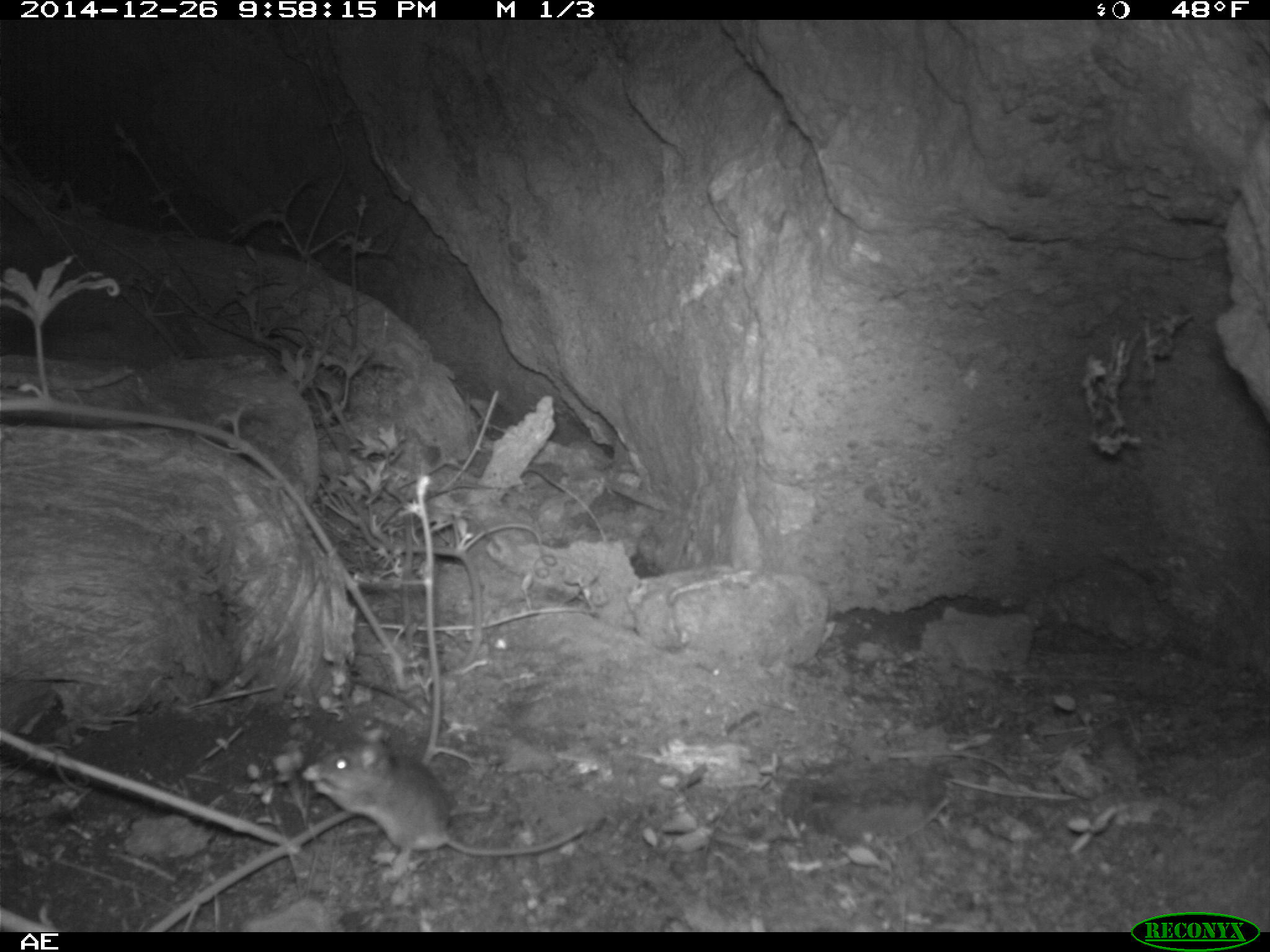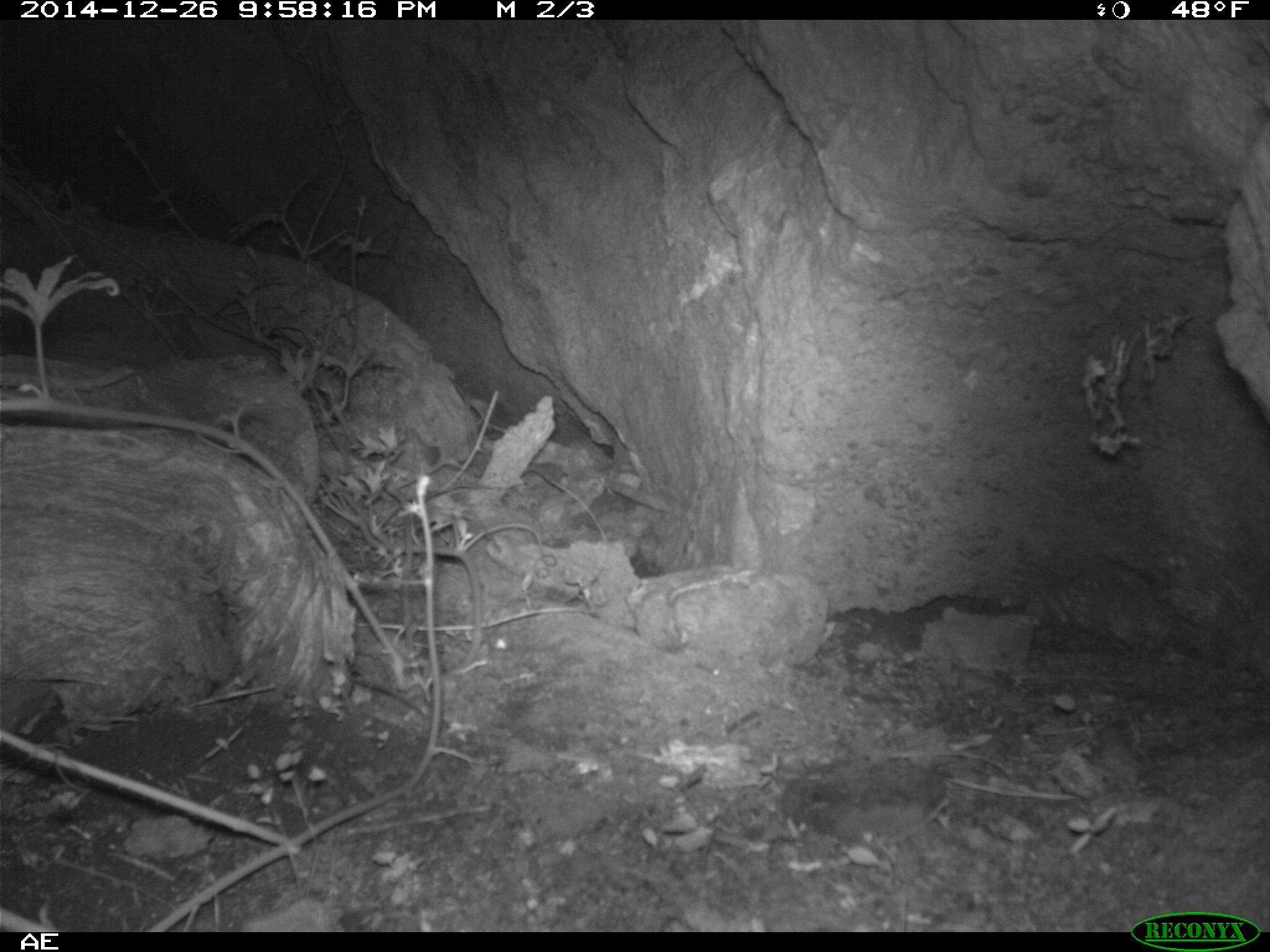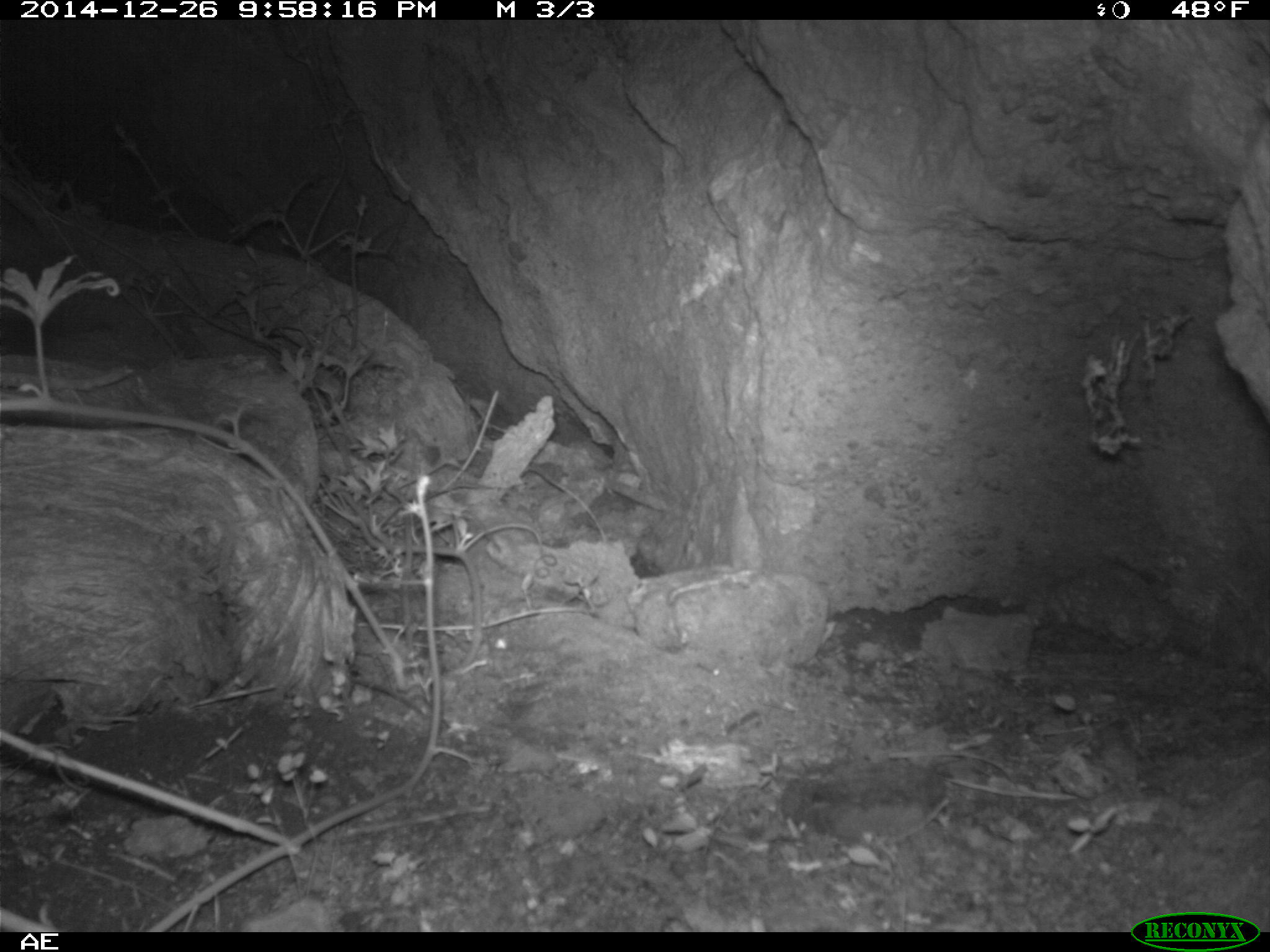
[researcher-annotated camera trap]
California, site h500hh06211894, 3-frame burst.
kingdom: Animalia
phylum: Chordata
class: Mammalia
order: Rodentia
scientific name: Rodentia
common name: rodent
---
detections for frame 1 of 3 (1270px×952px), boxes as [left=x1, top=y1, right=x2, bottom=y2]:
rodent: [left=314, top=745, right=585, bottom=881]